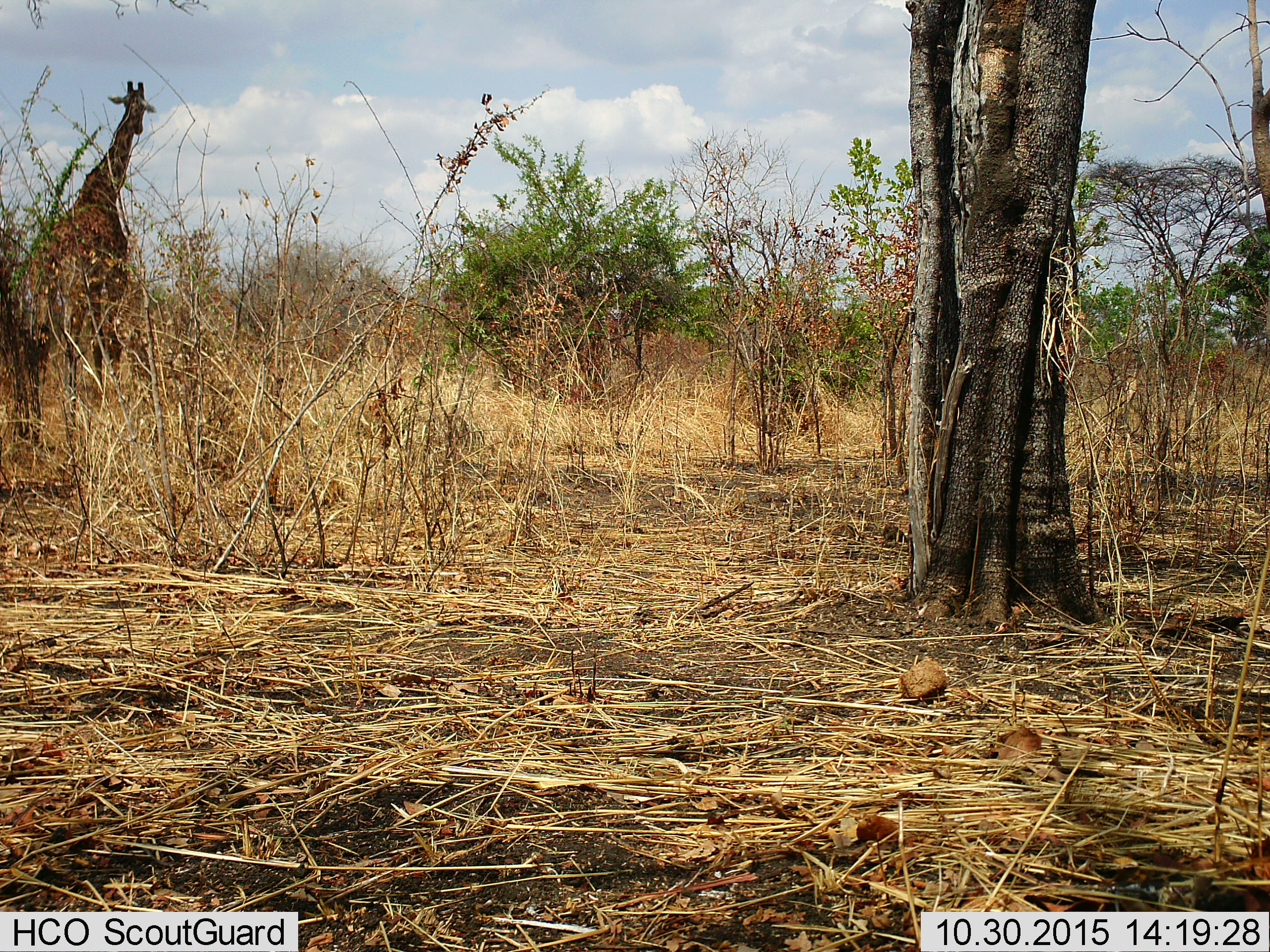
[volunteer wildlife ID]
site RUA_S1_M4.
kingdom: Animalia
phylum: Chordata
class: Mammalia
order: Artiodactyla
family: Giraffidae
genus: Giraffa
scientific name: Giraffa camelopardalis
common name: giraffe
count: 1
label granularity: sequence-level